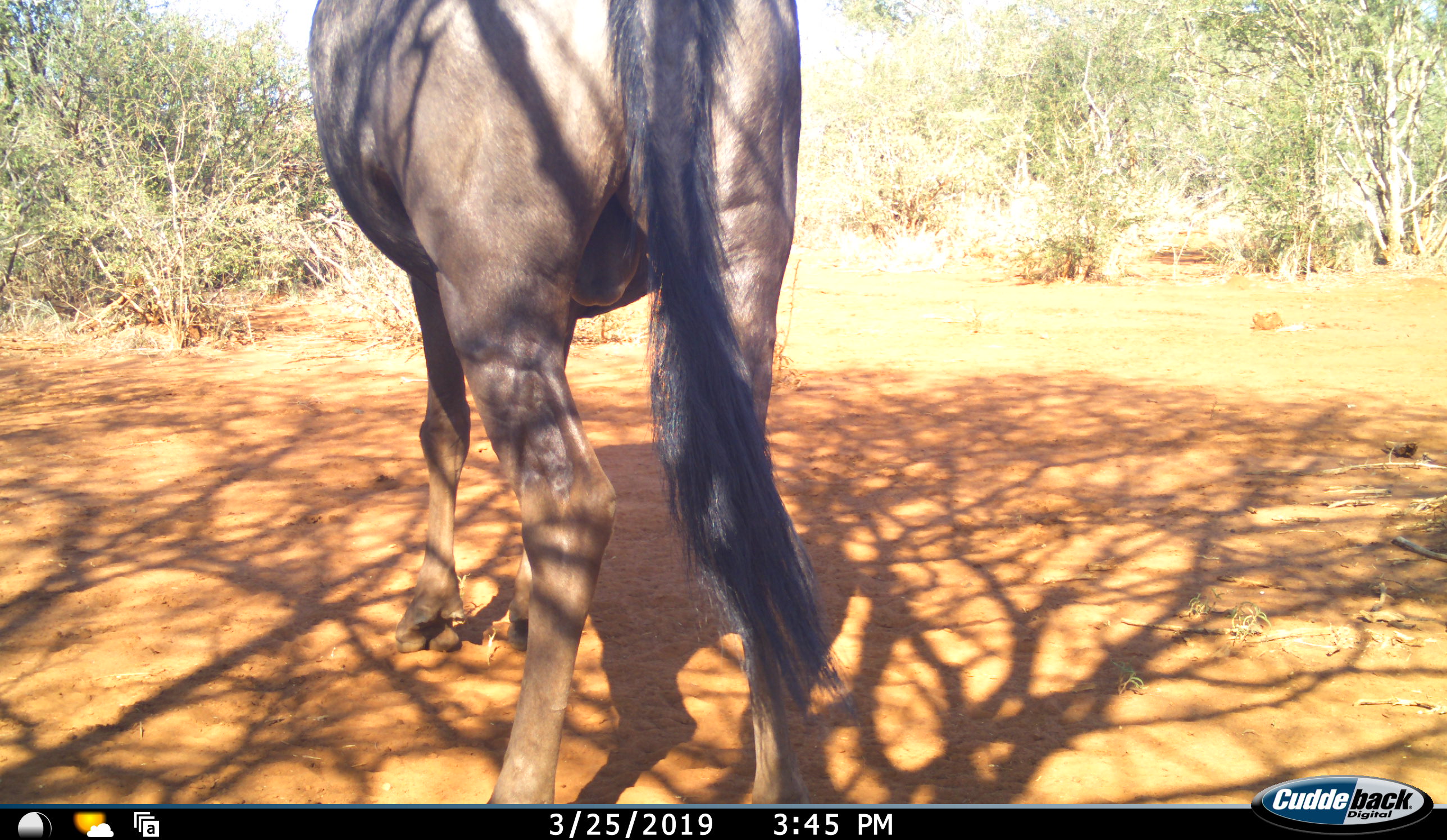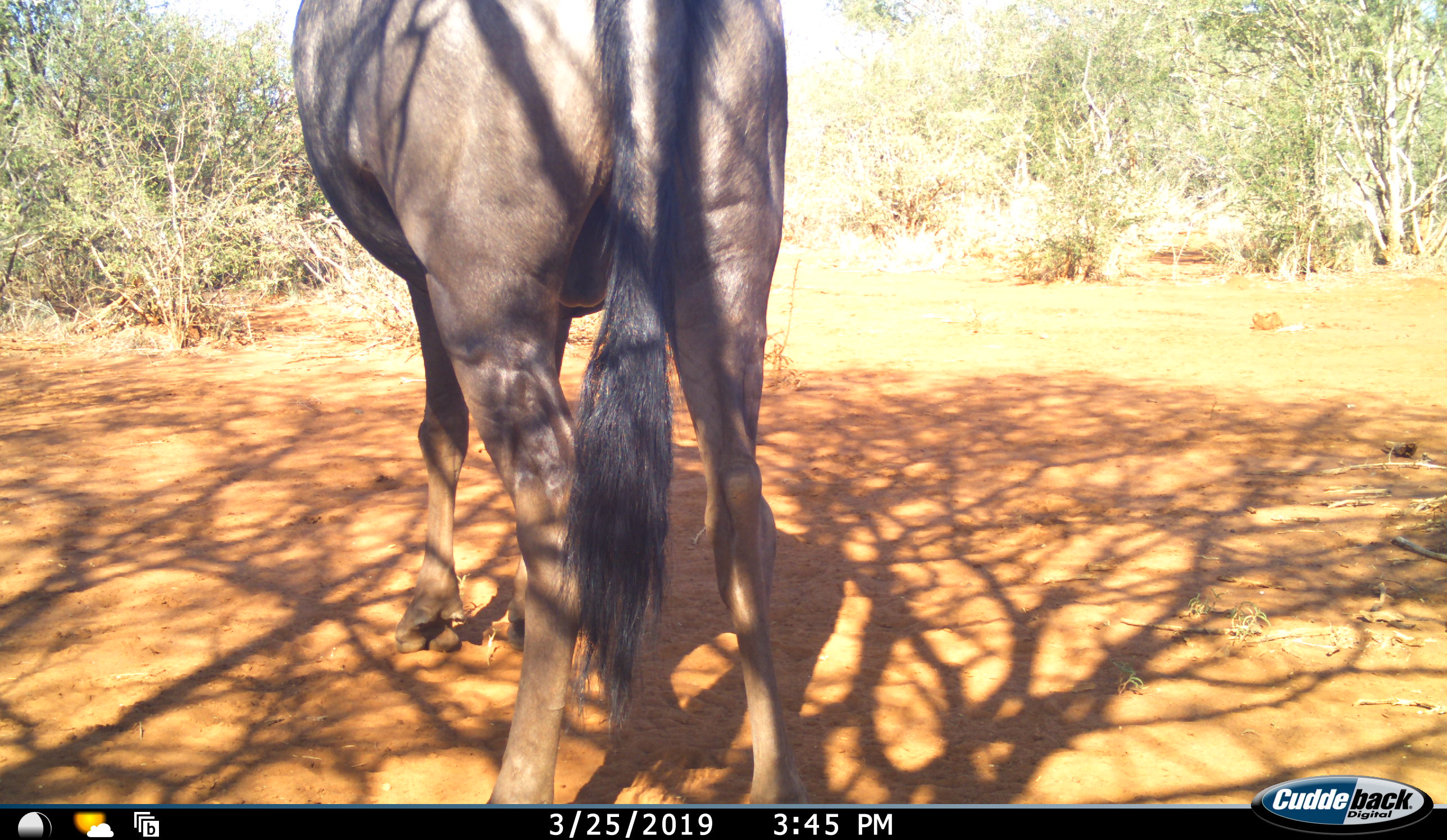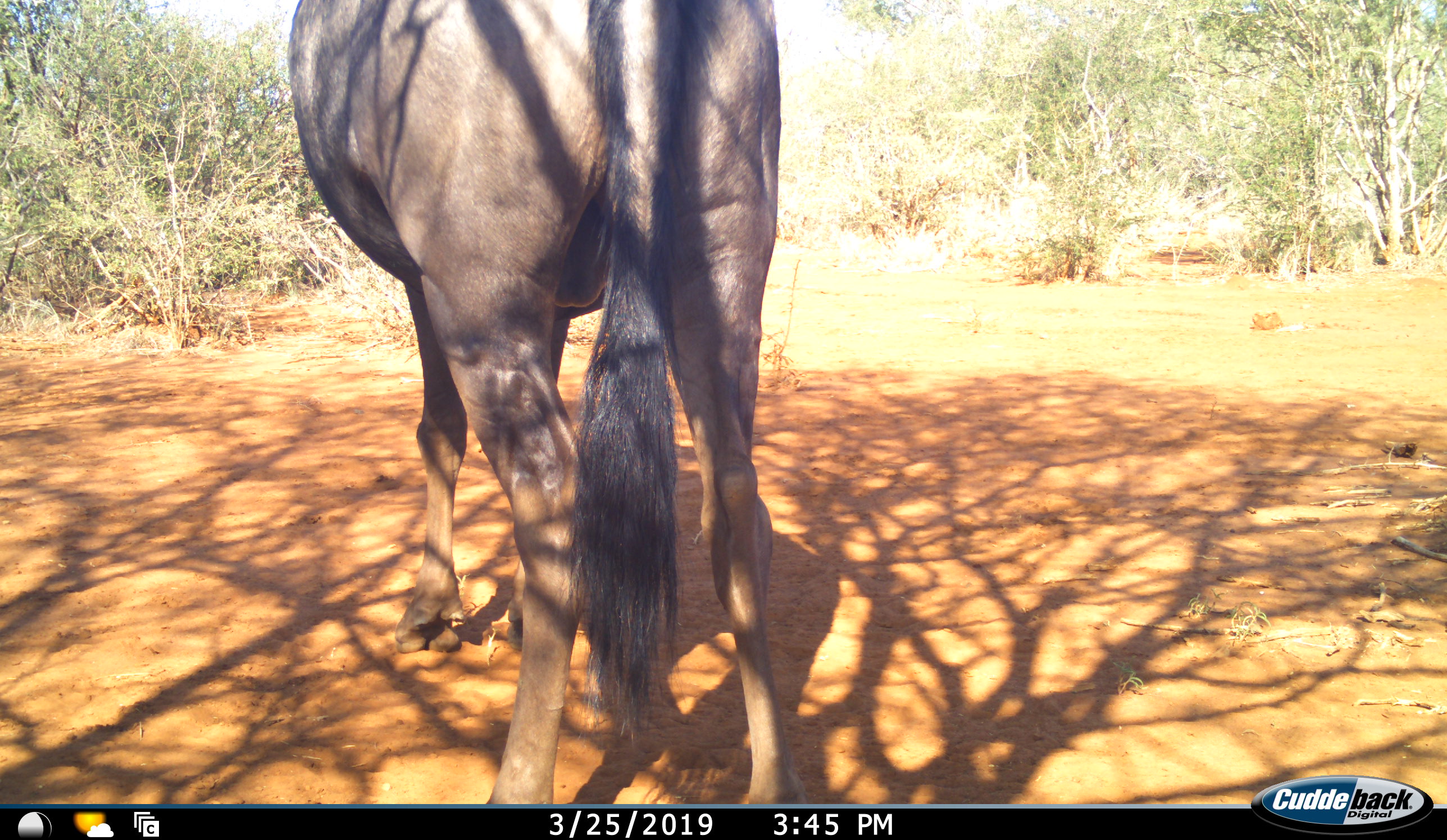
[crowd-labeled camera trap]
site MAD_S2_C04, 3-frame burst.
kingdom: Animalia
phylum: Chordata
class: Mammalia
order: Artiodactyla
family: Bovidae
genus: Connochaetes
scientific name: Connochaetes taurinus taurinus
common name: blue wildebeest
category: wildebeestblue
Wildebeestblue (blue wildebeest) (Connochaetes taurinus taurinus), count 1. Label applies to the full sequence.